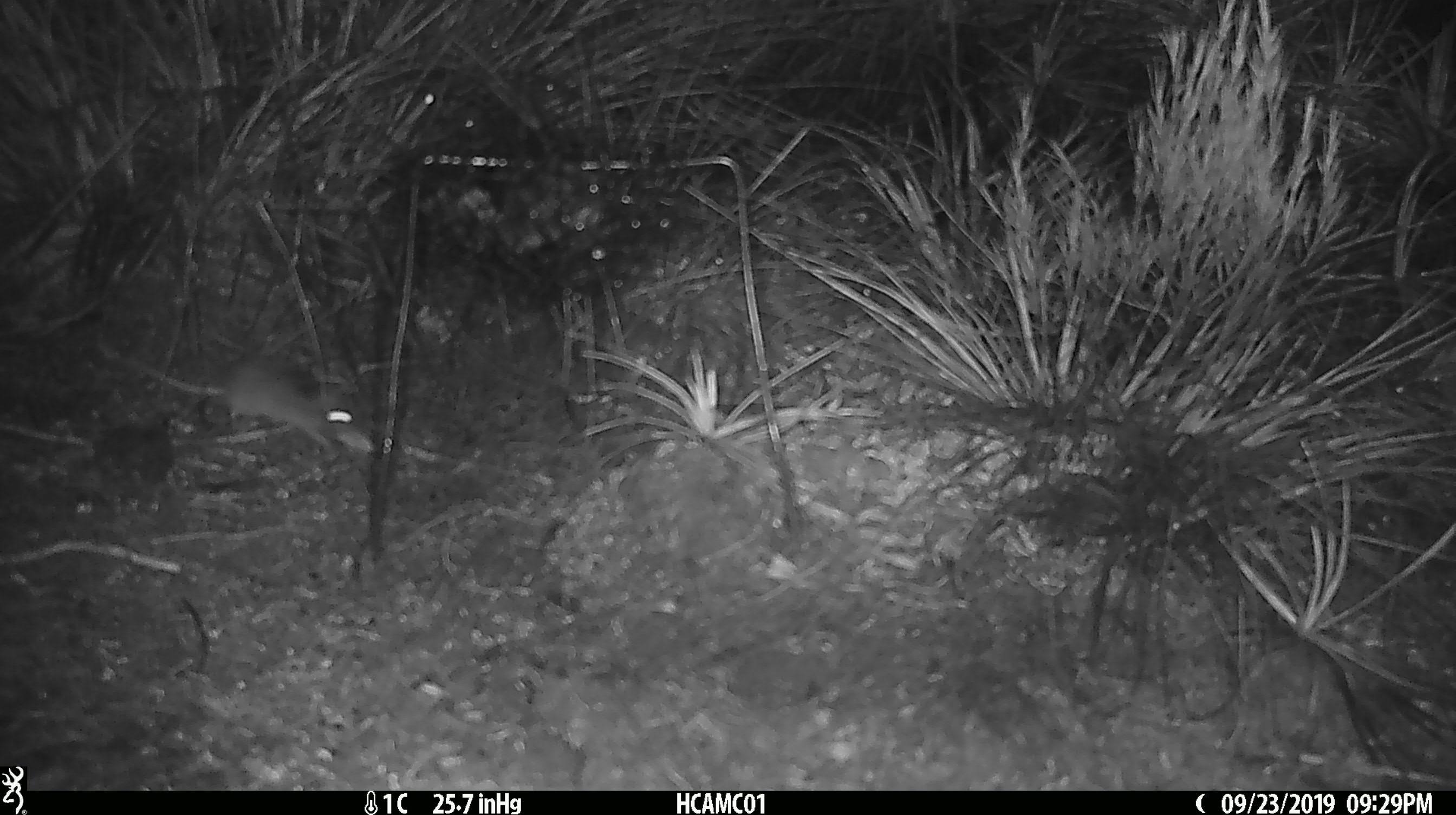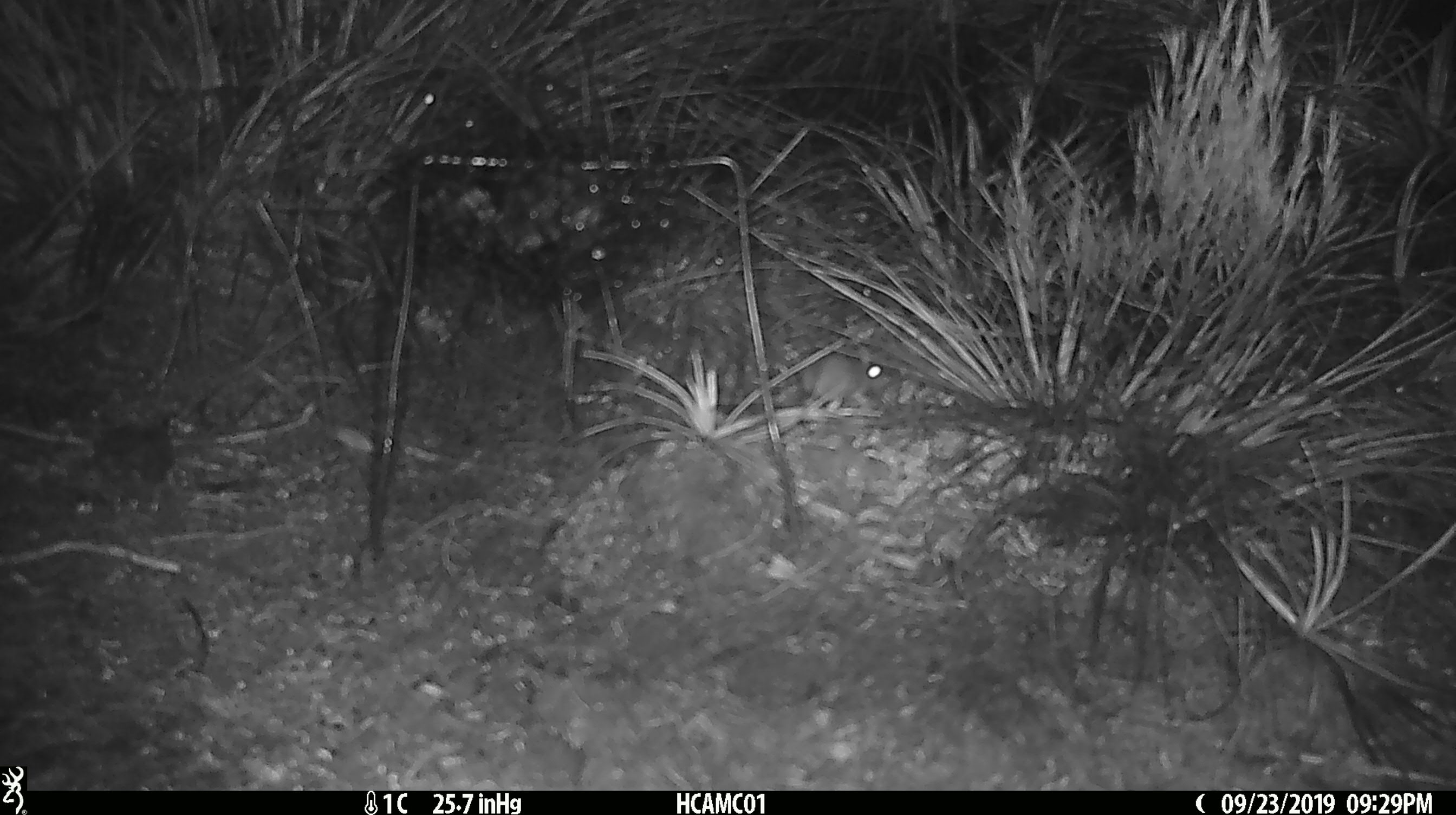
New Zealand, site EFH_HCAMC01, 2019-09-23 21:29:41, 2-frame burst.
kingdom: Animalia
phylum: Chordata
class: Mammalia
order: Rodentia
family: Muridae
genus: Mus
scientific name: Mus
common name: mouse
Mouse (Mus).